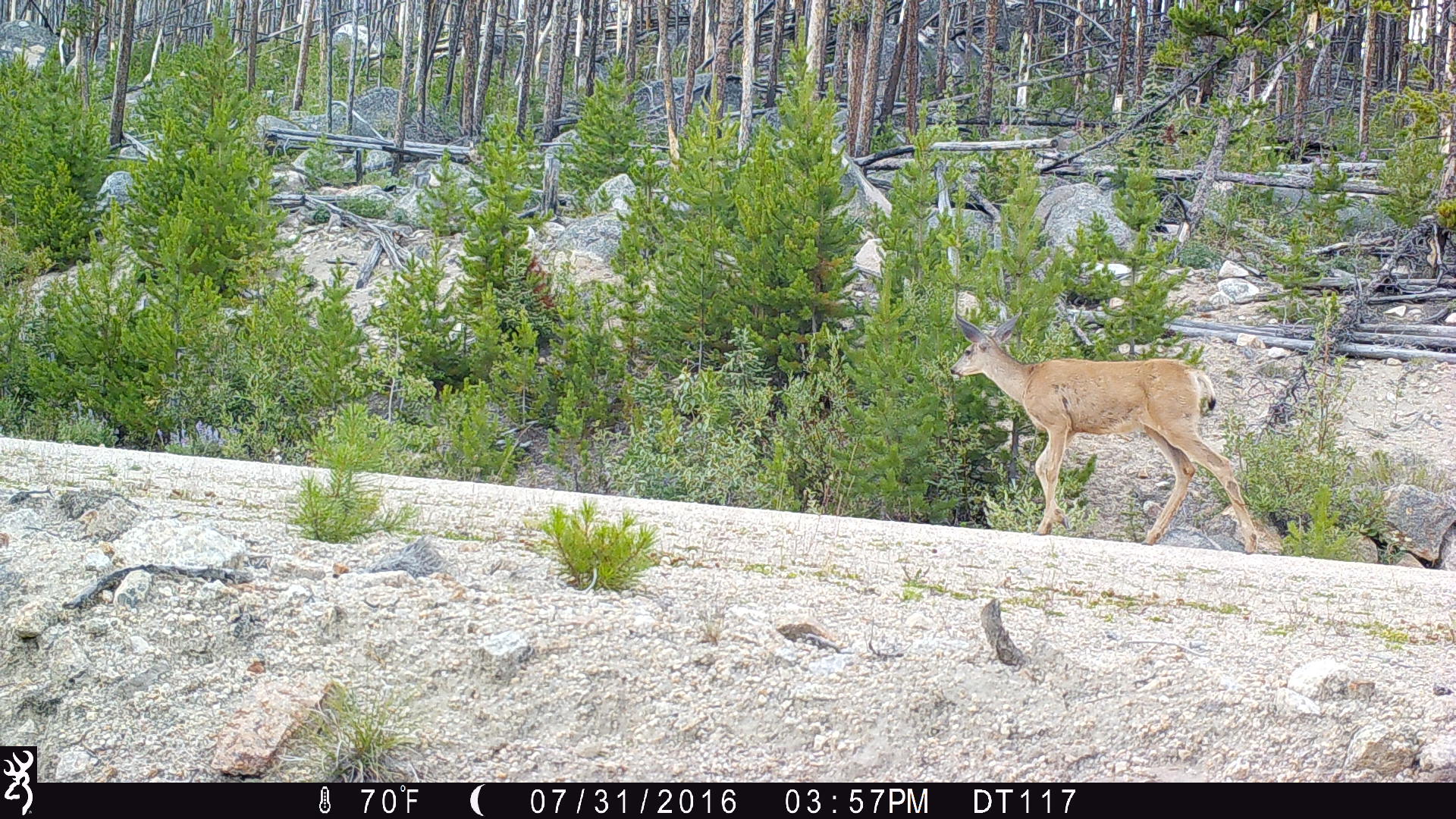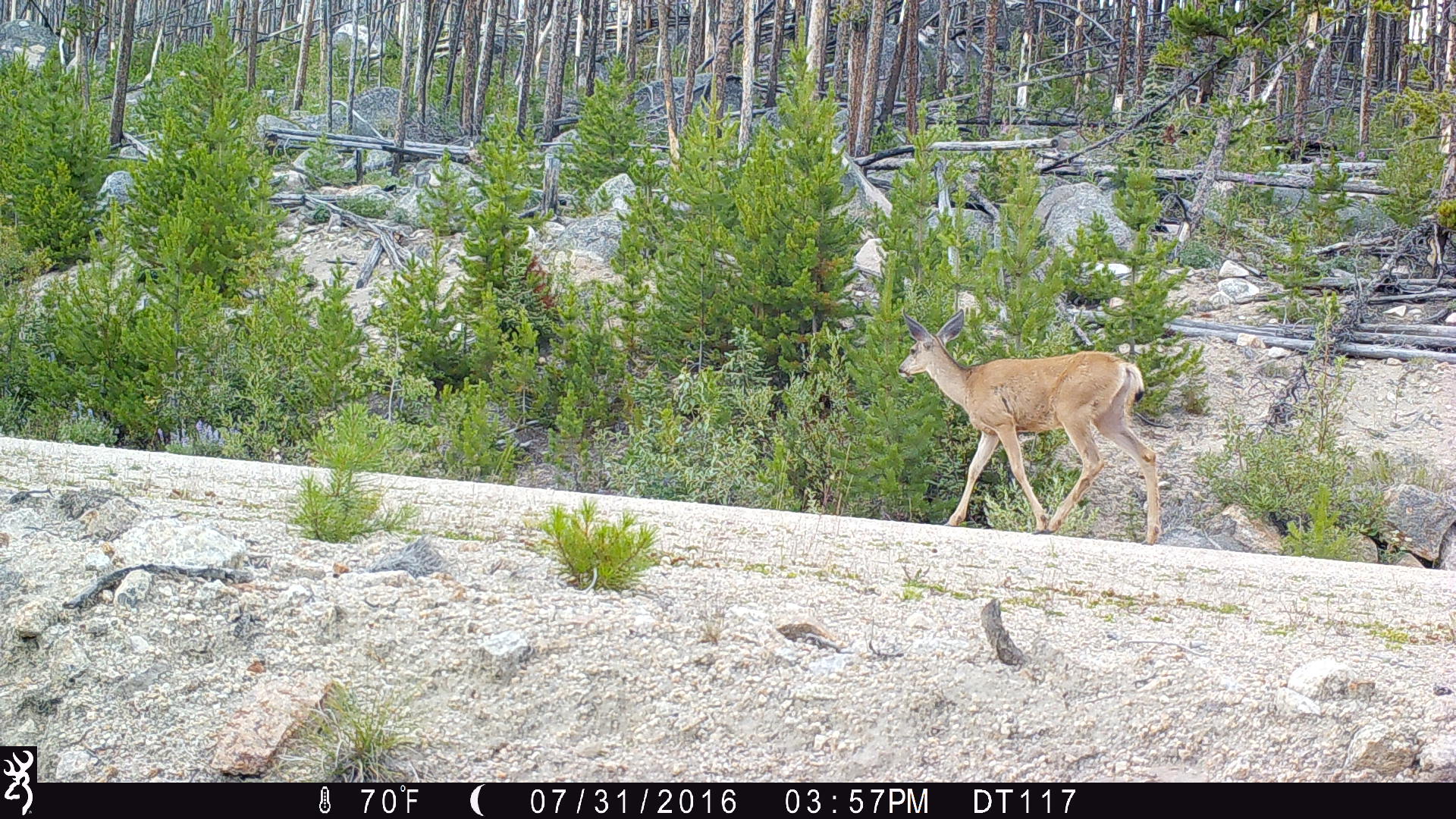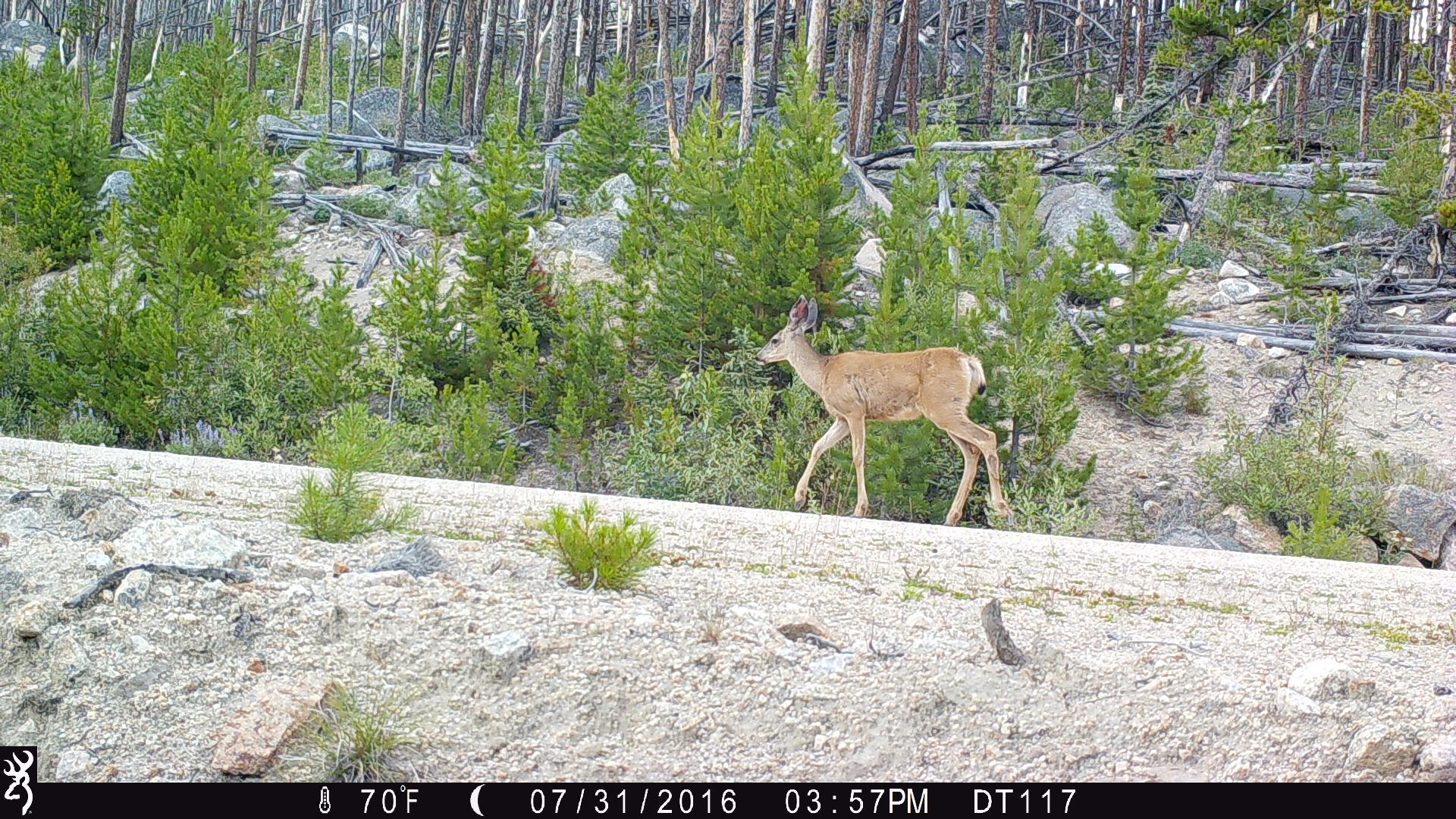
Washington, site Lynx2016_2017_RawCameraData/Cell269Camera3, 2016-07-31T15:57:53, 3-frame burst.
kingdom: Animalia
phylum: Chordata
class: Mammalia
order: Artiodactyla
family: Cervidae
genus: Odocoileus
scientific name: Odocoileus hemionus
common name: mule deer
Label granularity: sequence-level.